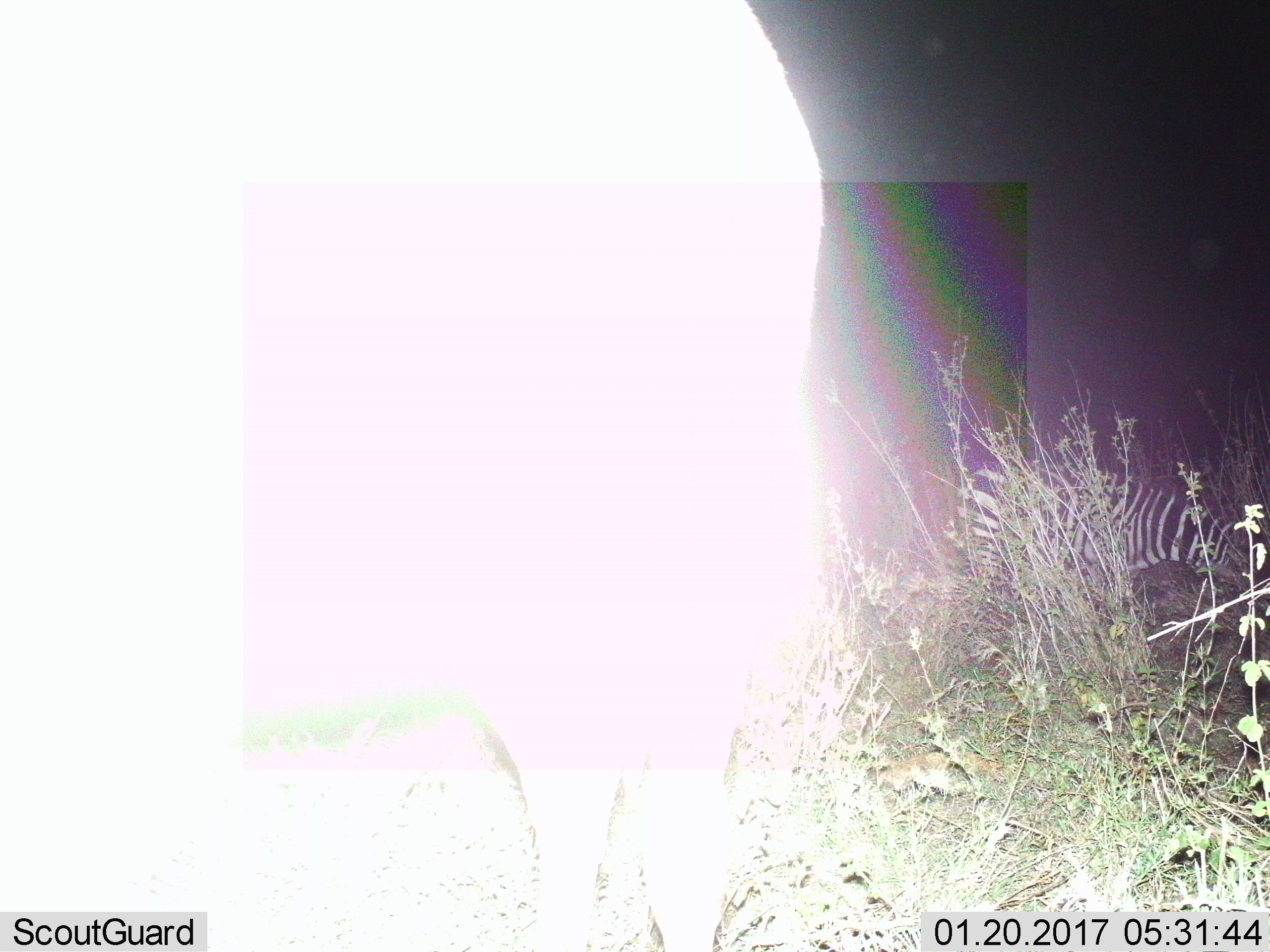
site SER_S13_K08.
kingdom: Animalia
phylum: Chordata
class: Mammalia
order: Perissodactyla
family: Equidae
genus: Equus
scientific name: Equus quagga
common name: plains zebra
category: zebraplains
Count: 2.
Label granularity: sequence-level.